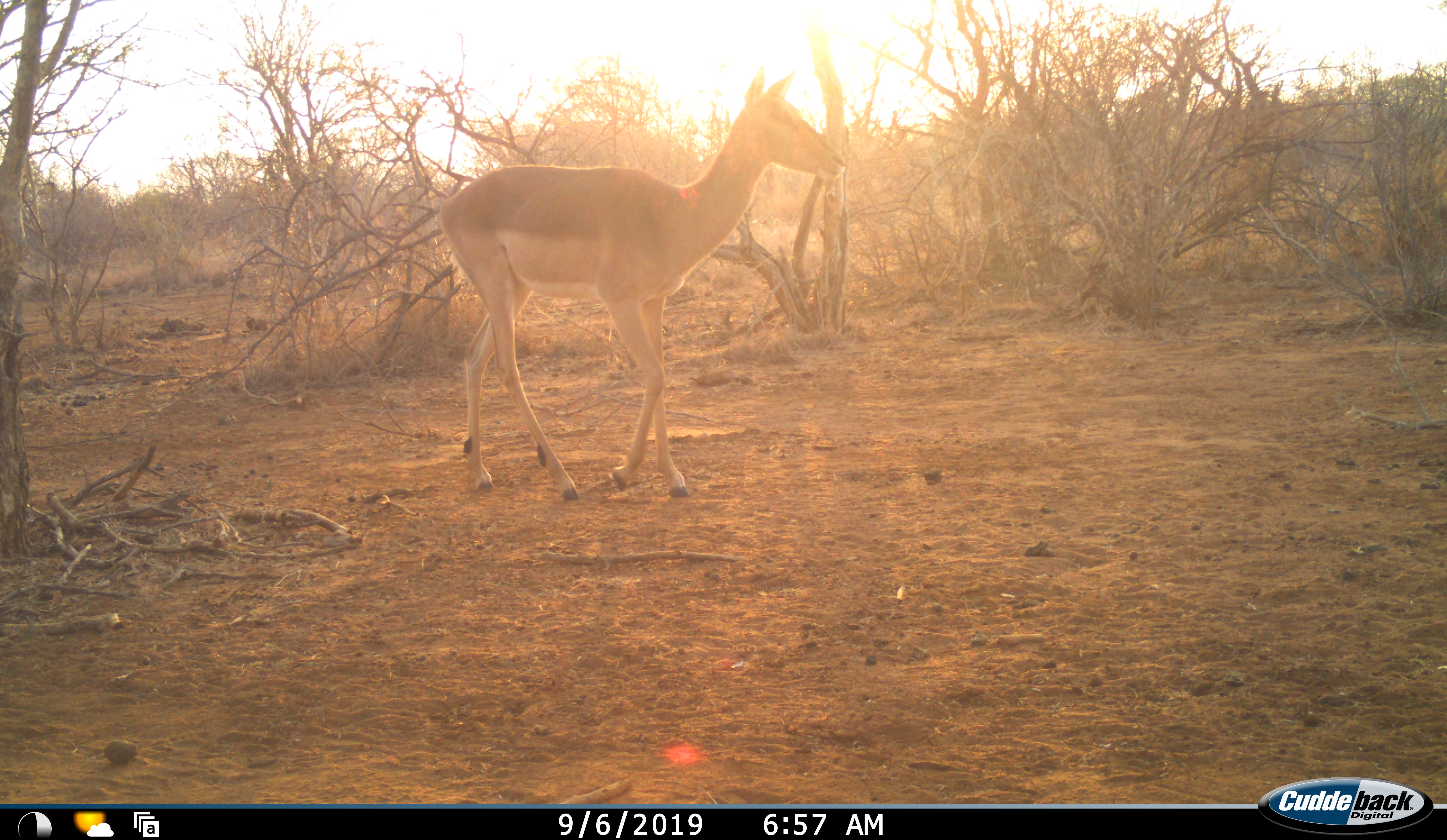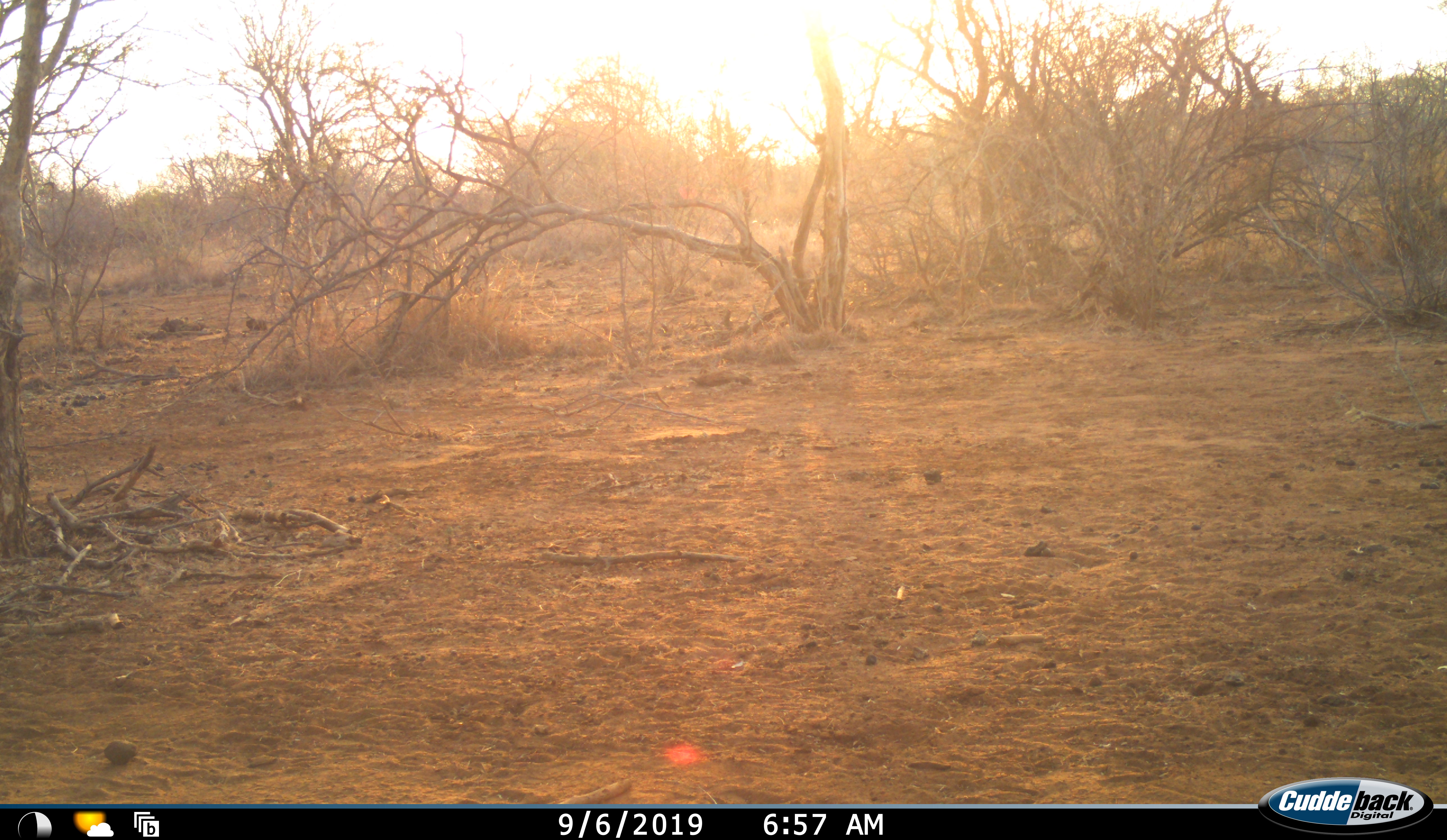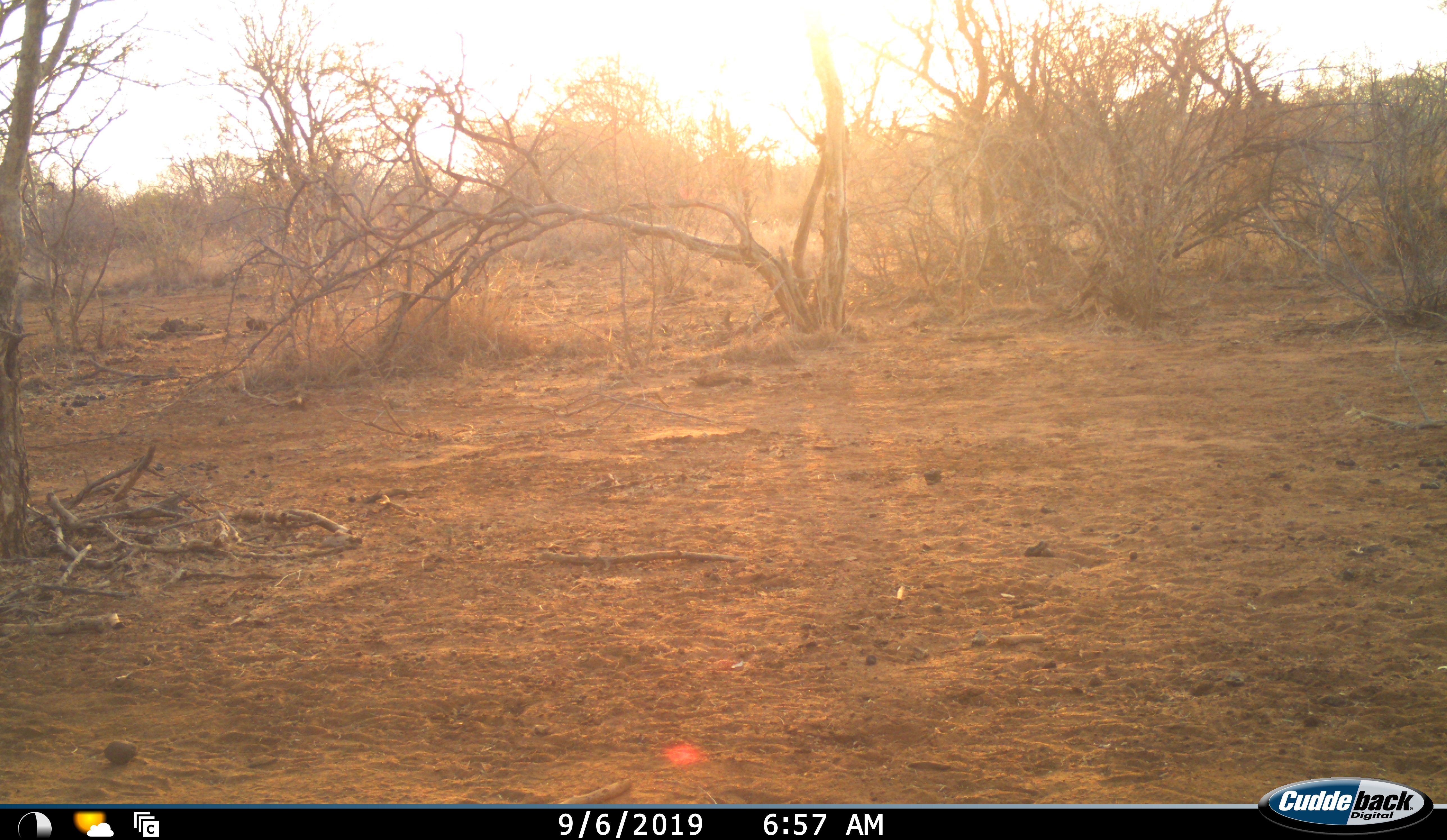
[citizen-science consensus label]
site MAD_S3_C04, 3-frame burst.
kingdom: Animalia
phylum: Chordata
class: Mammalia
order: Artiodactyla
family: Bovidae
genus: Aepyceros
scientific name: Aepyceros melampus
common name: impala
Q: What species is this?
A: Impala (Aepyceros melampus).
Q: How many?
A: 1.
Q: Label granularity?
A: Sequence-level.